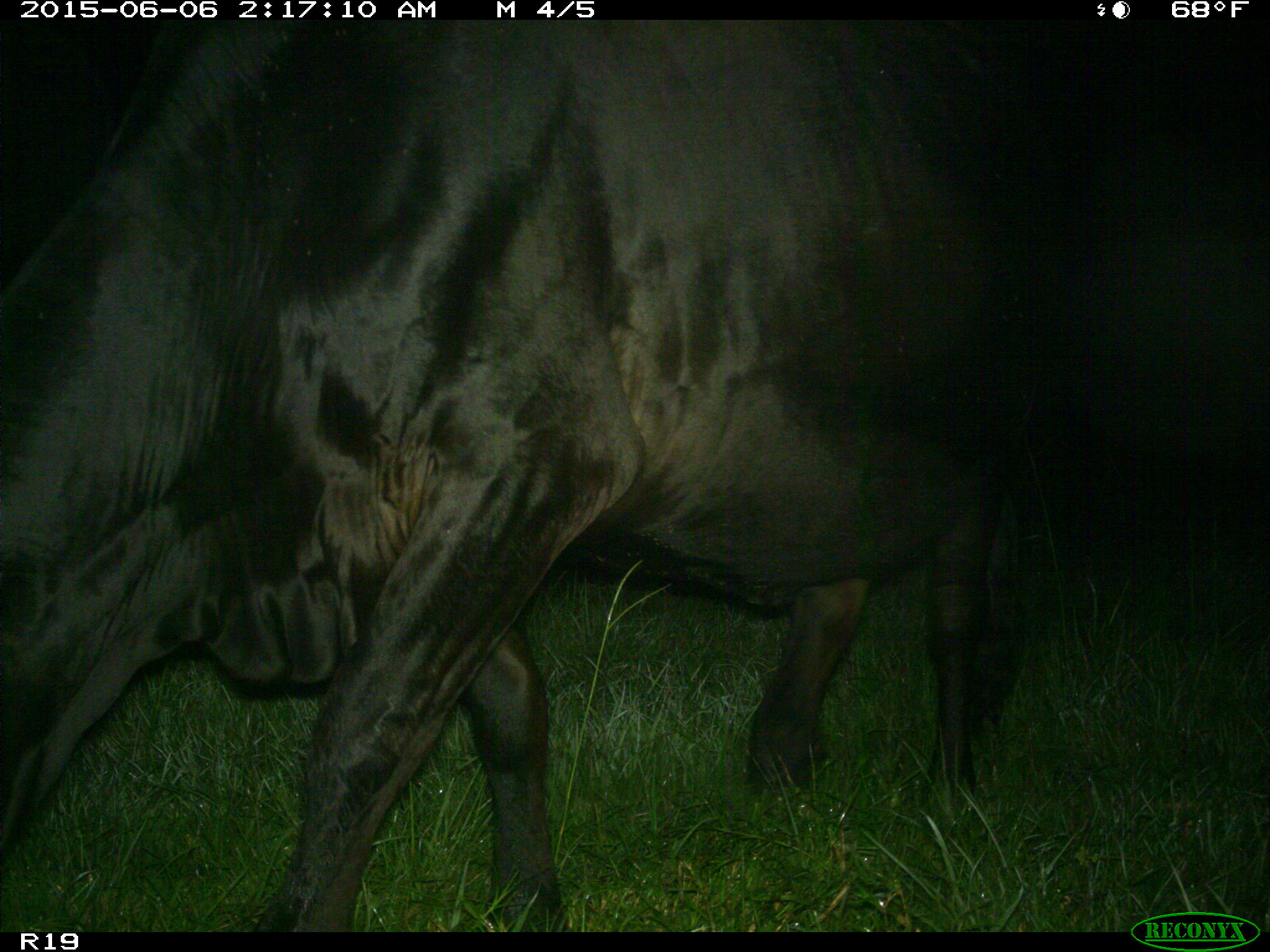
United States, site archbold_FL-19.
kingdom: Animalia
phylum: Chordata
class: Mammalia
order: Artiodactyla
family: Bovidae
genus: Bos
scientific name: Bos taurus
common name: domestic cow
Bos taurus (domestic cow).